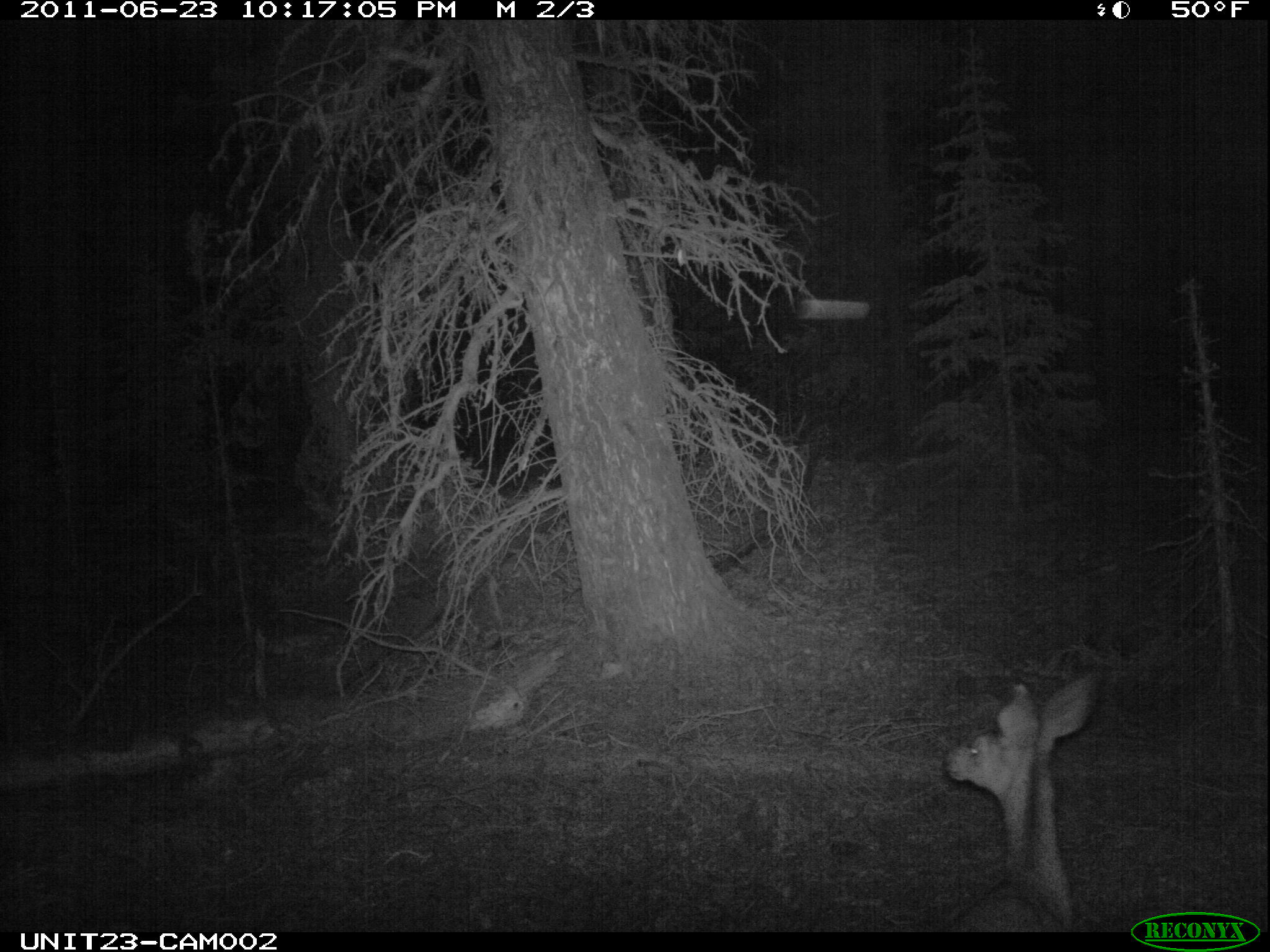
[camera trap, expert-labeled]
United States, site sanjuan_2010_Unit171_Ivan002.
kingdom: Animalia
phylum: Chordata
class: Mammalia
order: Artiodactyla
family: Cervidae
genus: Odocoileus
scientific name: Odocoileus hemionus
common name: mule deer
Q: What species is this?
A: Odocoileus hemionus (mule deer).